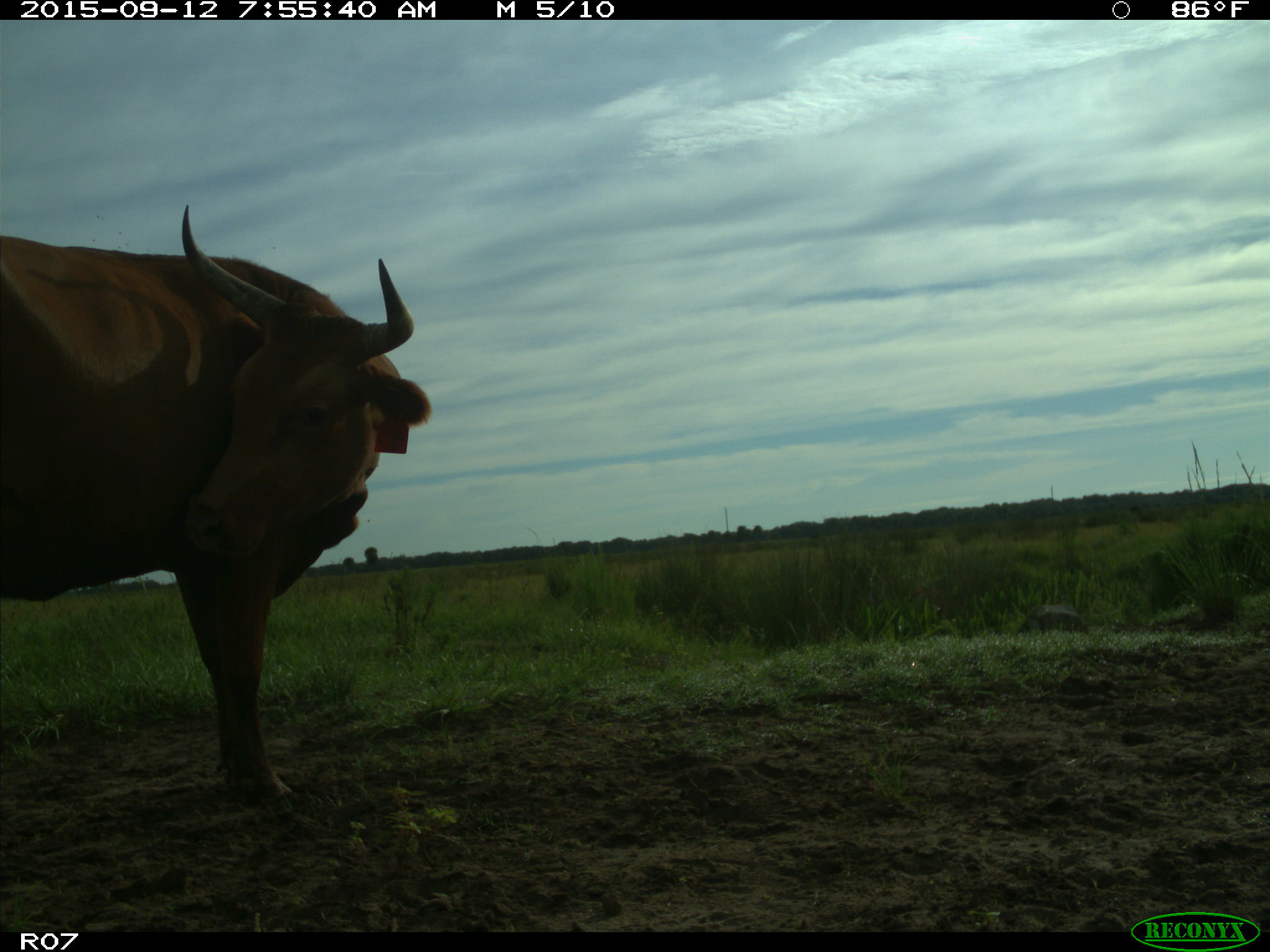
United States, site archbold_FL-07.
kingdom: Animalia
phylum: Chordata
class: Mammalia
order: Artiodactyla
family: Bovidae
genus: Bos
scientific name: Bos taurus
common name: domestic cow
Bos taurus (domestic cow).